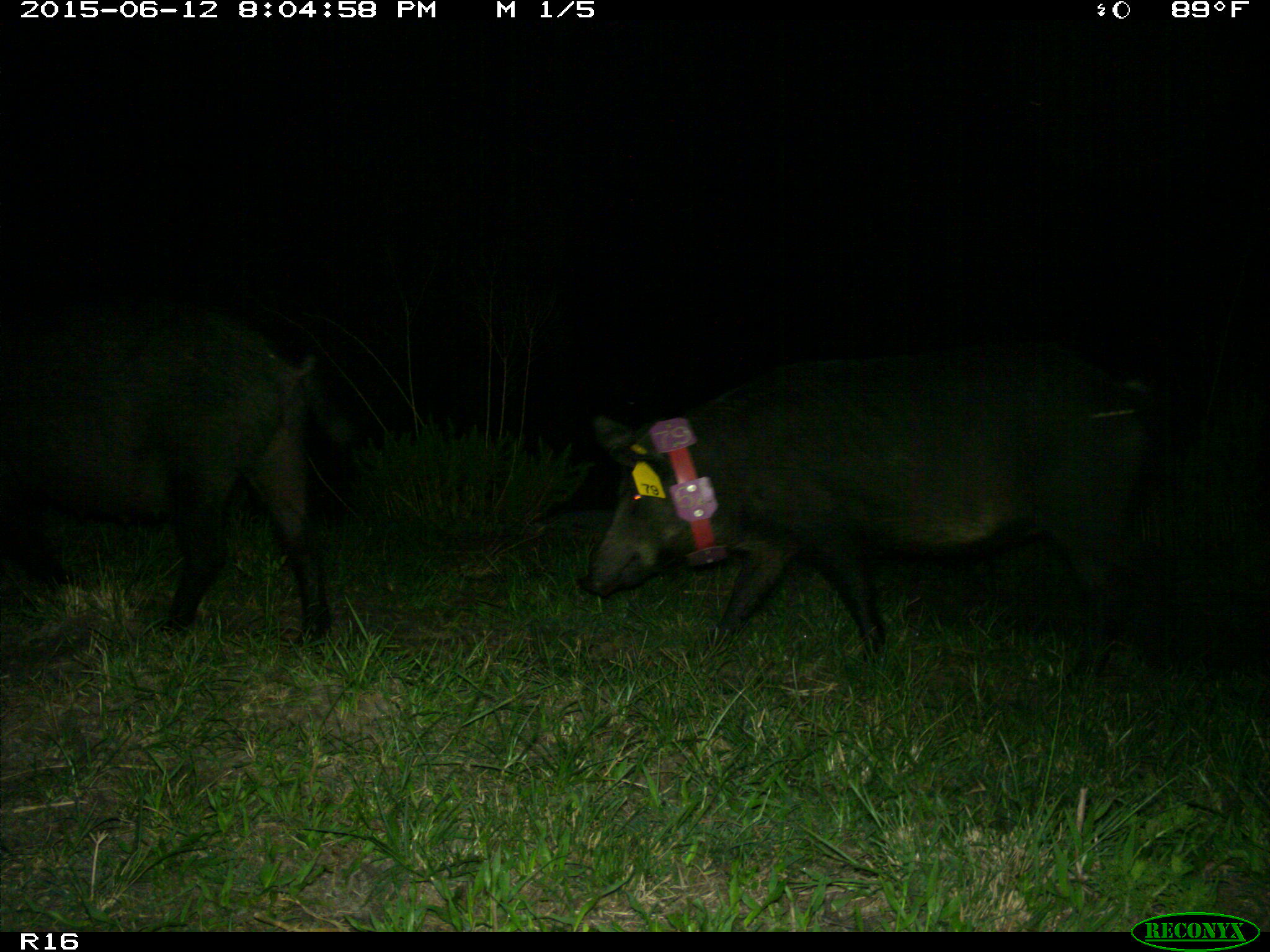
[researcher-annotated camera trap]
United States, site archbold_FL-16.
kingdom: Animalia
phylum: Chordata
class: Mammalia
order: Artiodactyla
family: Suidae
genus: Sus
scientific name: Sus scrofa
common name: wild boar